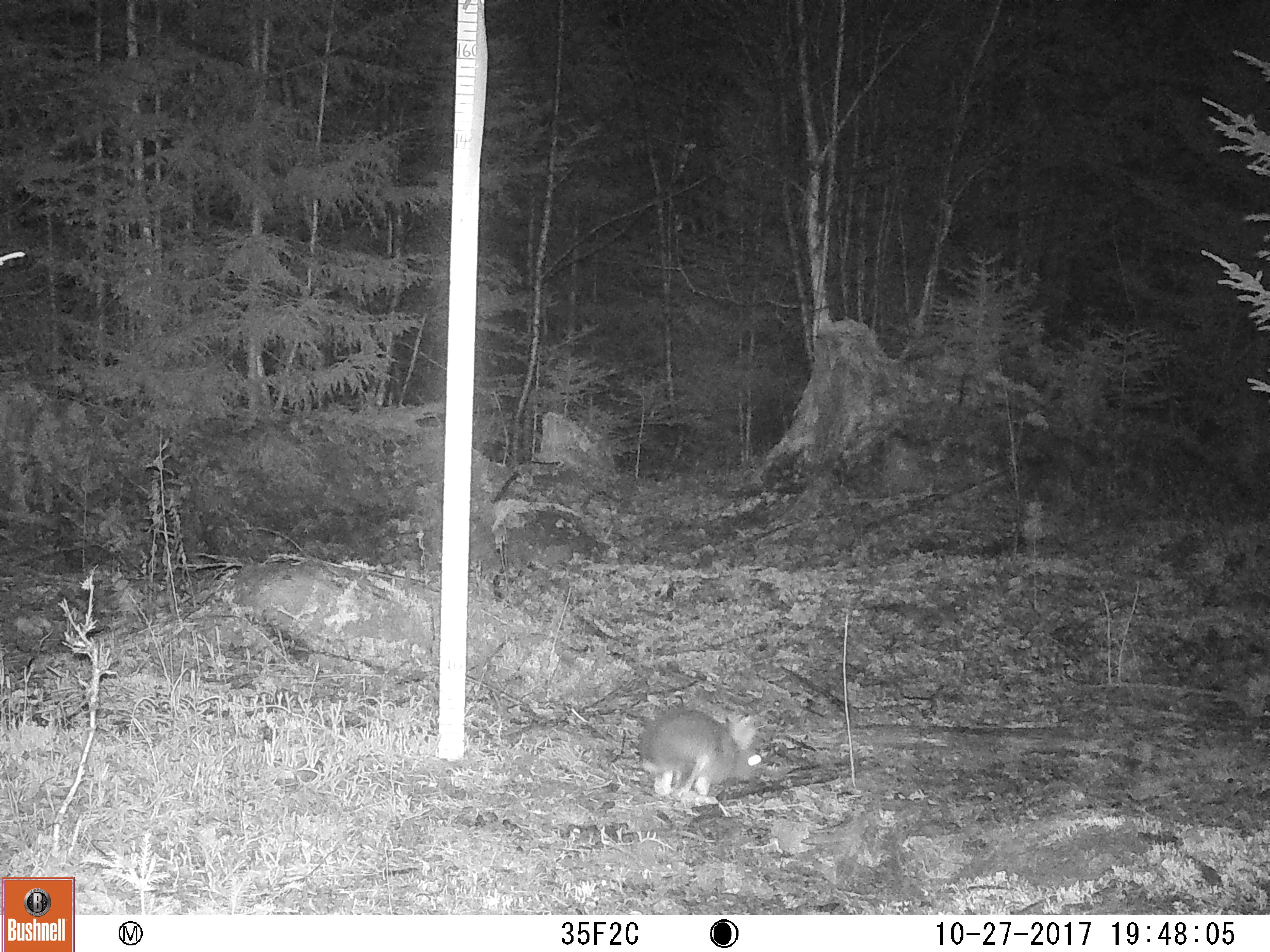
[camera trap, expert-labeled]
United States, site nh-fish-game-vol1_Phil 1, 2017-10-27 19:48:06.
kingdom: Animalia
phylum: Chordata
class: Mammalia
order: Lagomorpha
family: Leporidae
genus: Lepus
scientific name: Lepus americanus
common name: snowshoe hare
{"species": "snowshoe hare (Lepus americanus)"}